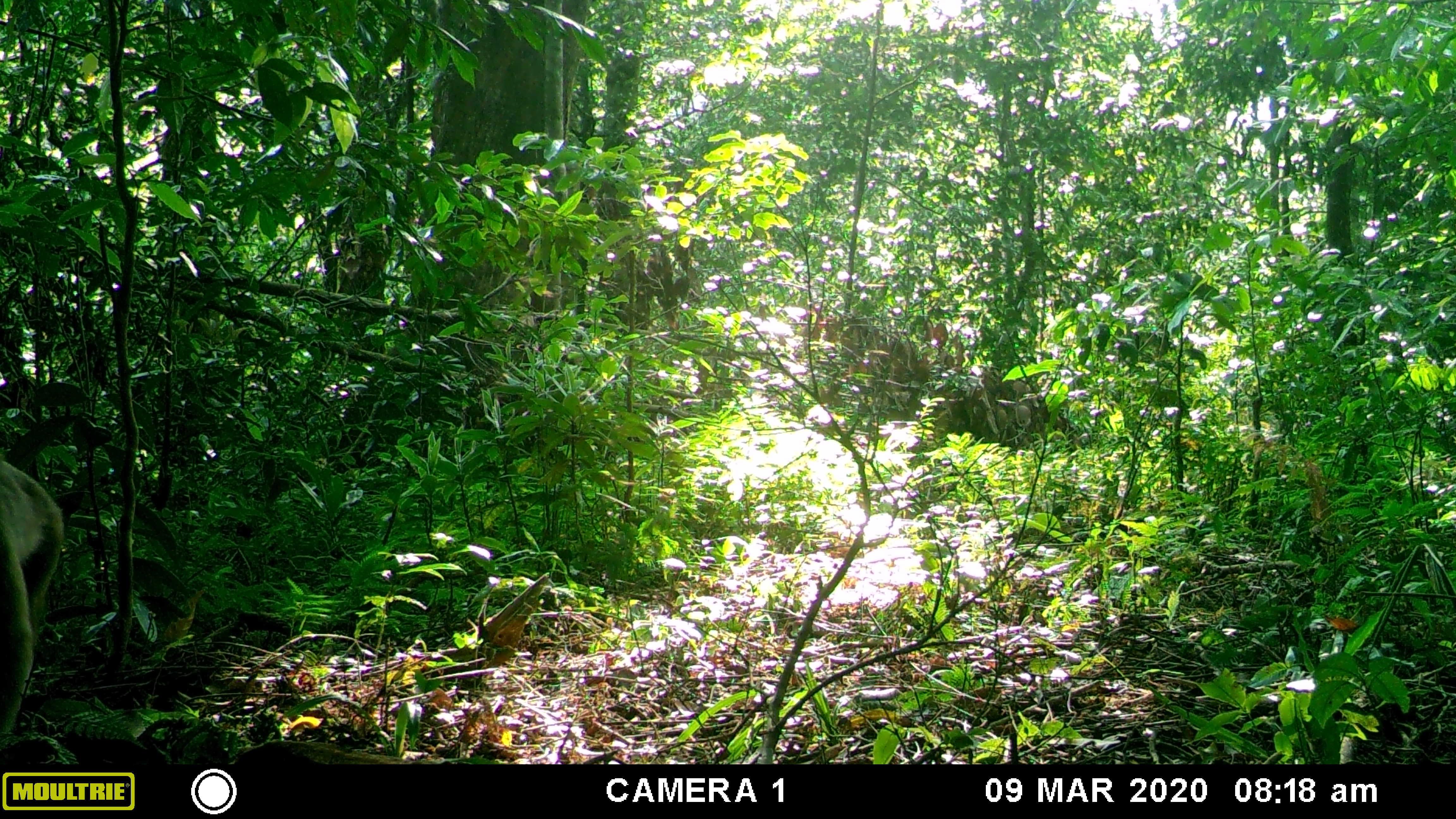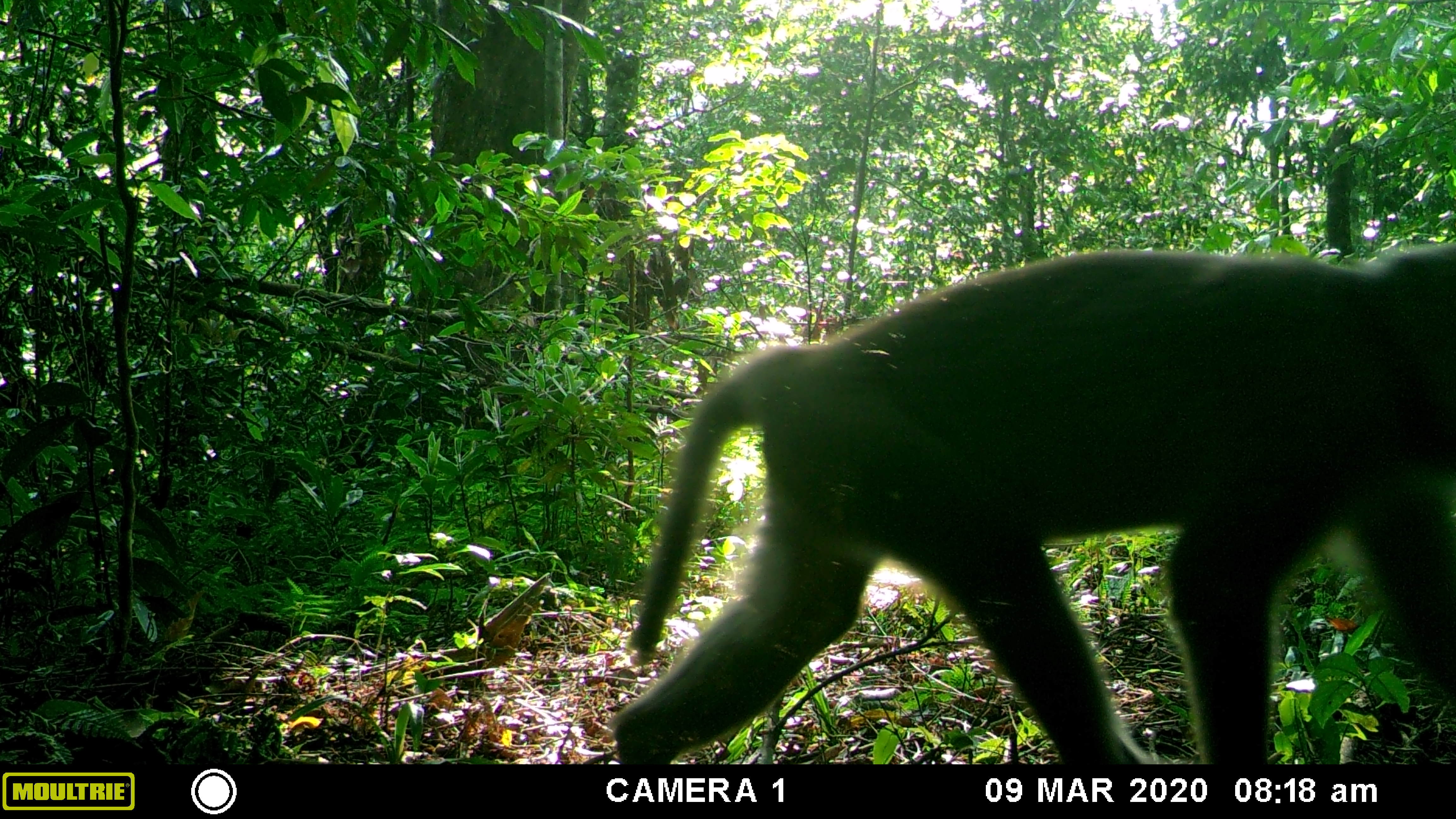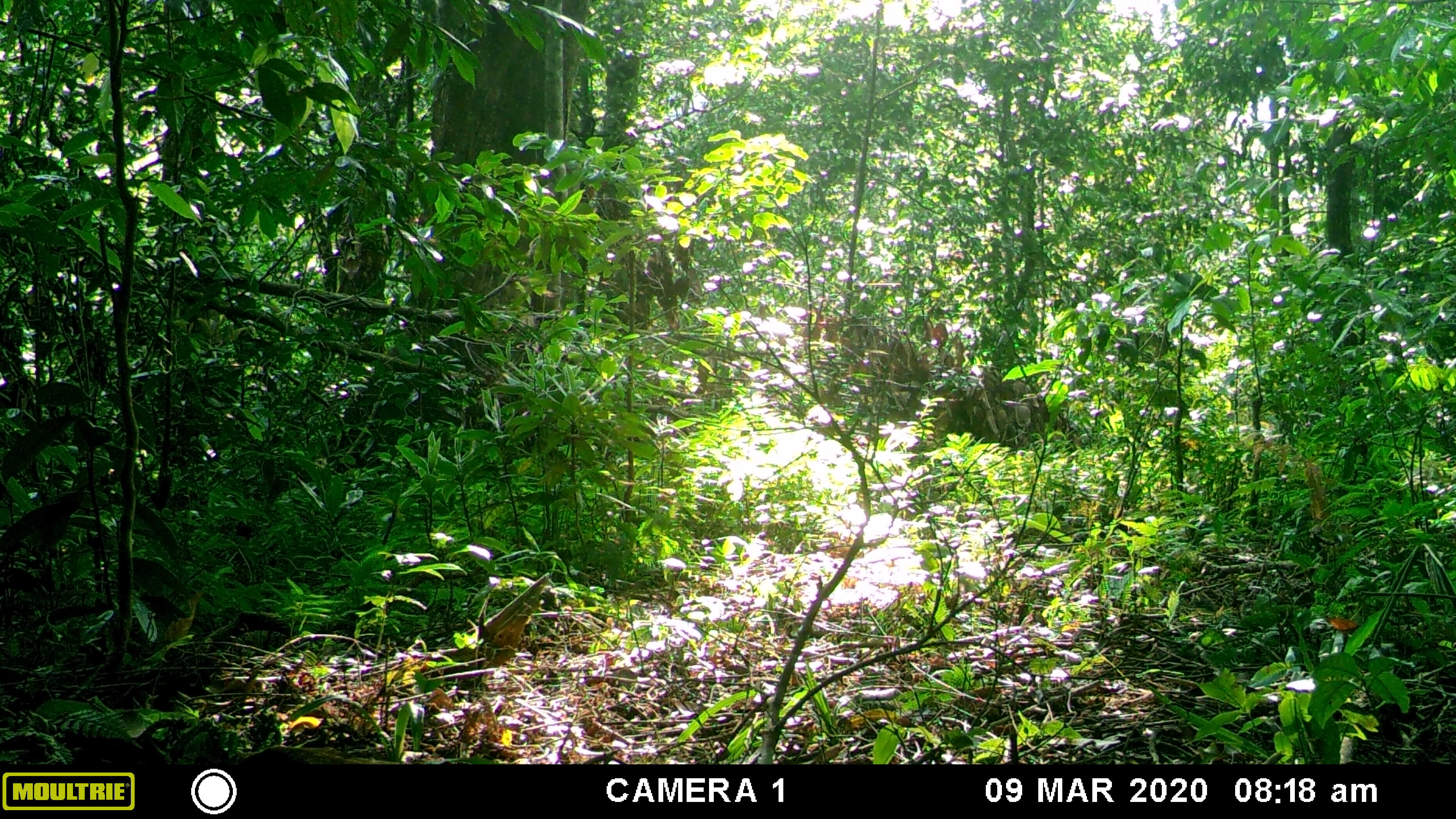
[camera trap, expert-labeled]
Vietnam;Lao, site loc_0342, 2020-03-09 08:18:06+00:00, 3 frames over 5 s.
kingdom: Animalia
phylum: Chordata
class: Mammalia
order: Primates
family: Cercopithecidae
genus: Macaca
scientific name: Macaca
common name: macaques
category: assam or rhesus macaque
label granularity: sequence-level